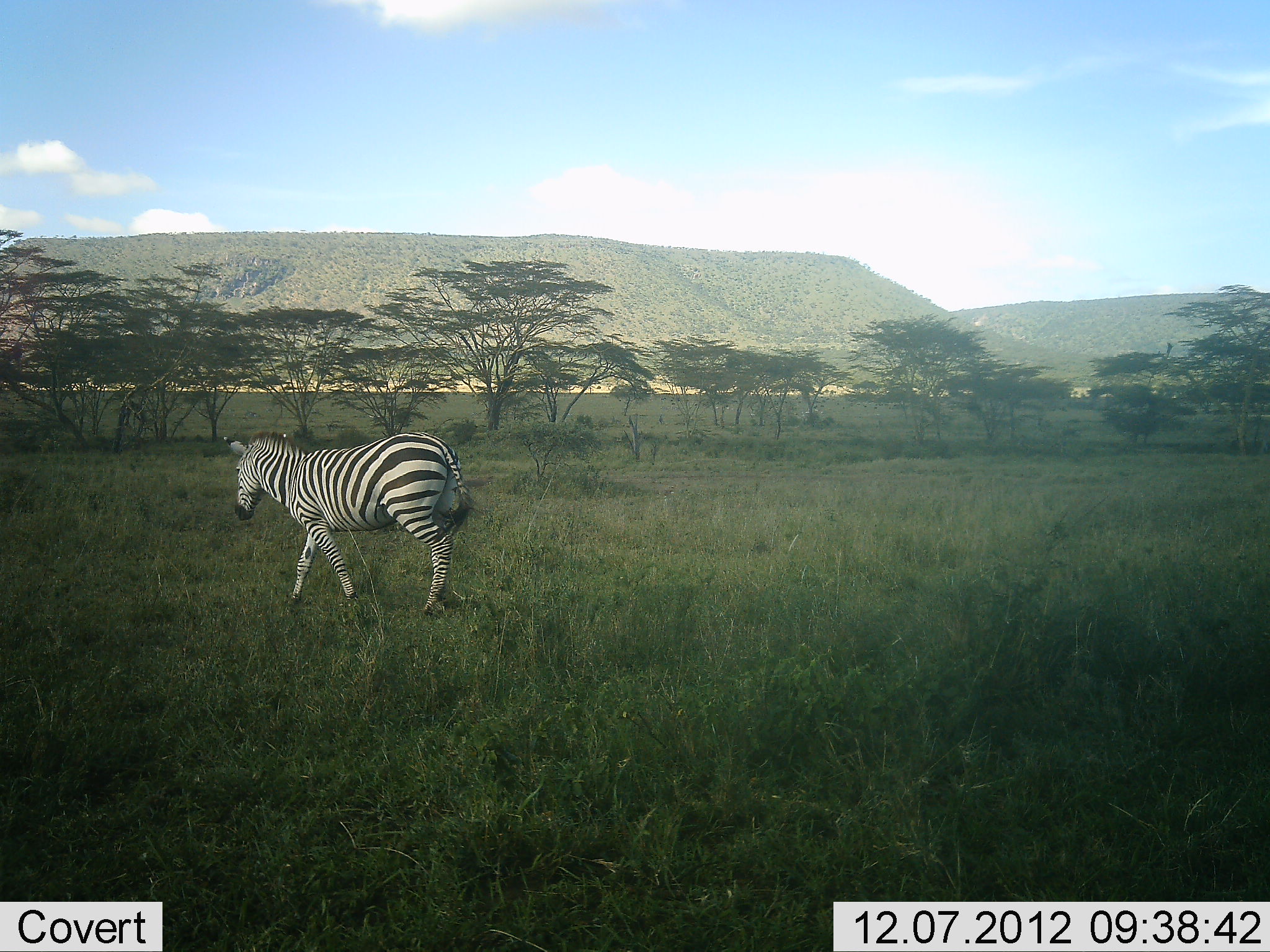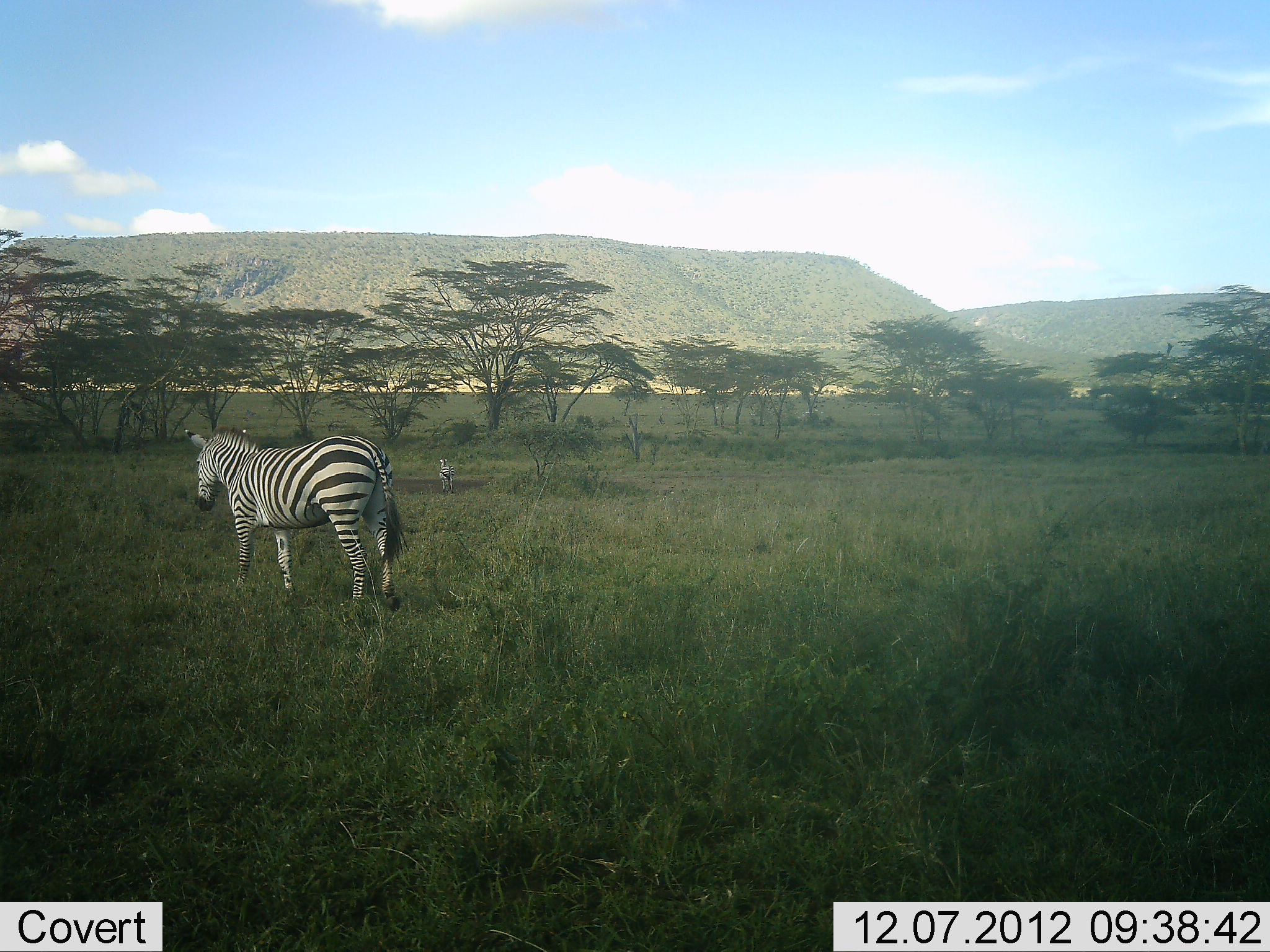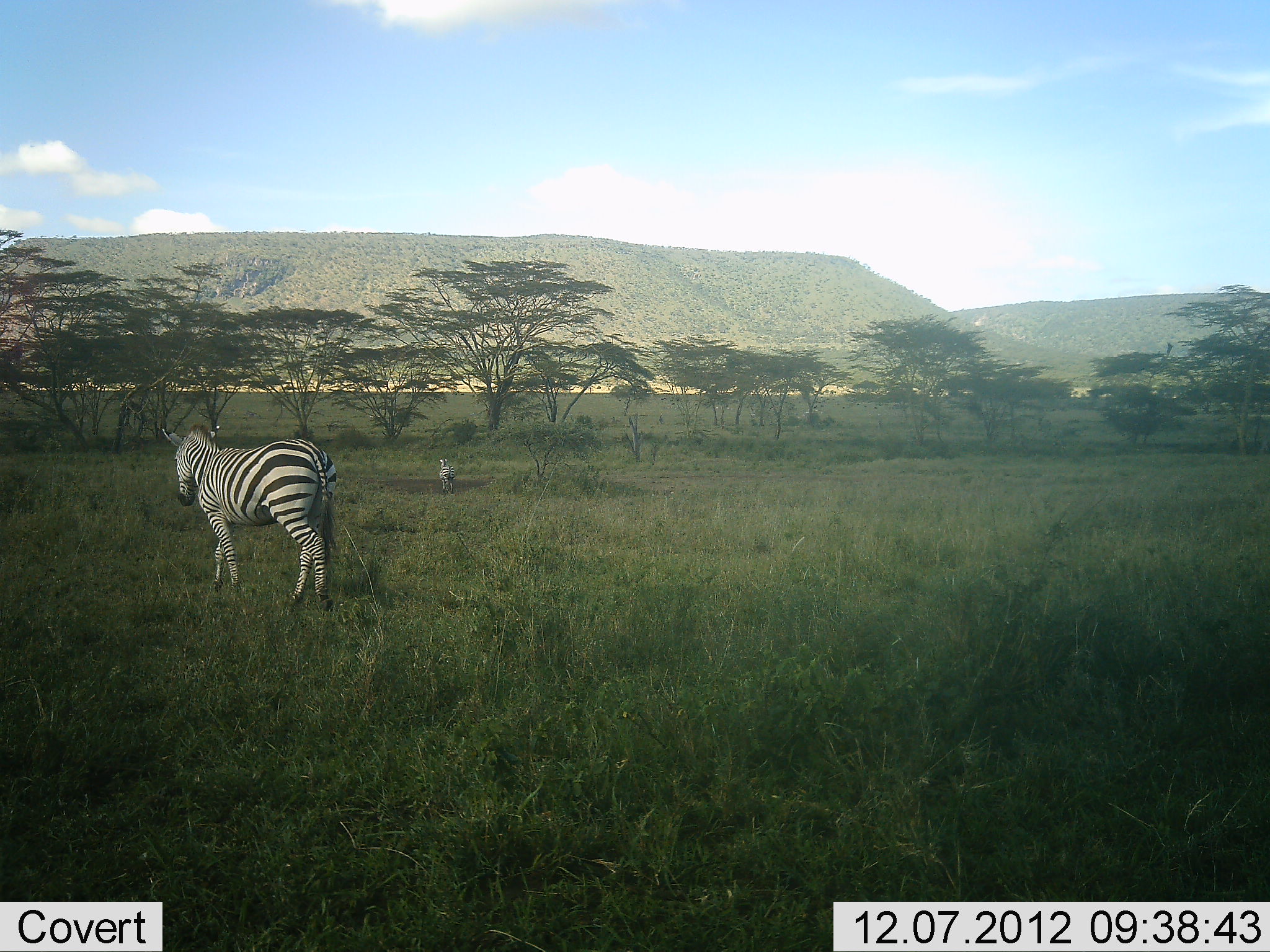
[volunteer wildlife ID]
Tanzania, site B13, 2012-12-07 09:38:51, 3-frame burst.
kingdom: Animalia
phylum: Chordata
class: Mammalia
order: Perissodactyla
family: Equidae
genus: Equus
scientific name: Equus quagga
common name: plains zebra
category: zebra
Zebra (plains zebra) (Equus quagga), count 2. Behavior (volunteer vote fractions): standing 50%, resting 0%, moving 80%, interacting 0%. Young present (vote fraction): 0%. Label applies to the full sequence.